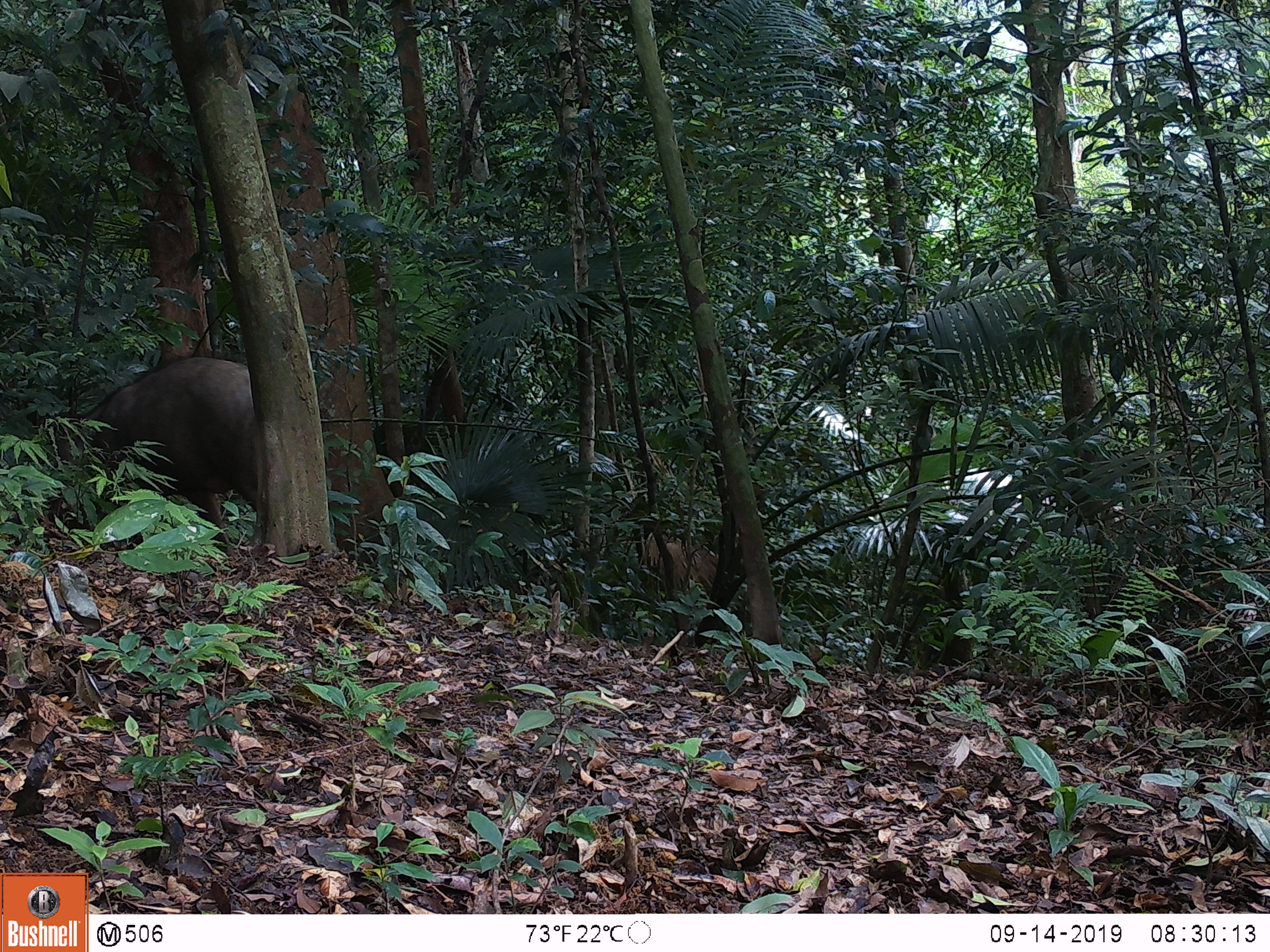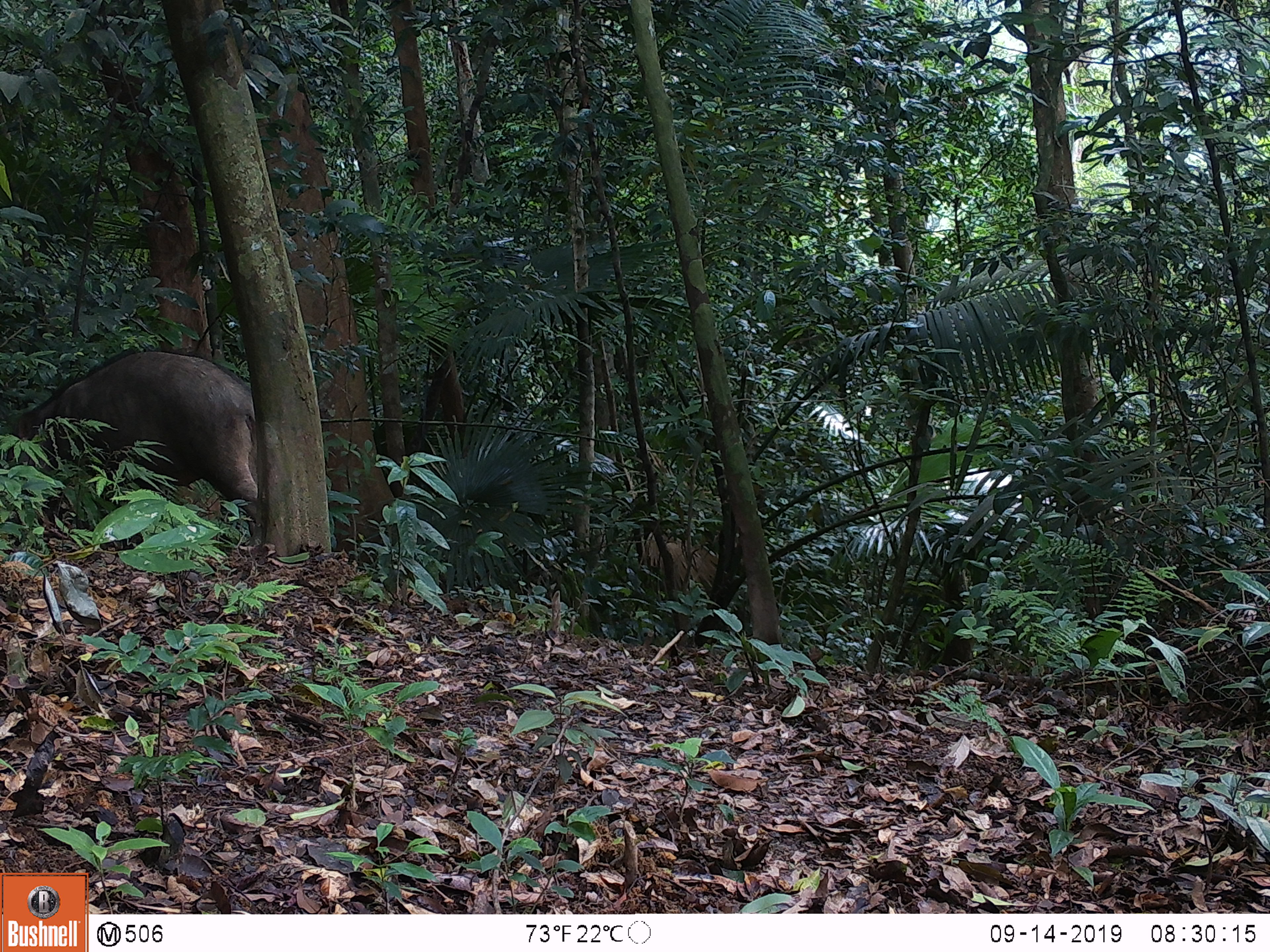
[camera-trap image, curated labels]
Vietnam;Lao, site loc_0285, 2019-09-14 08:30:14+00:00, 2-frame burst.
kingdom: Animalia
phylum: Chordata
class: Mammalia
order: Artiodactyla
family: Suidae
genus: Sus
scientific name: Sus scrofa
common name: eurasian wild pig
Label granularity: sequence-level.